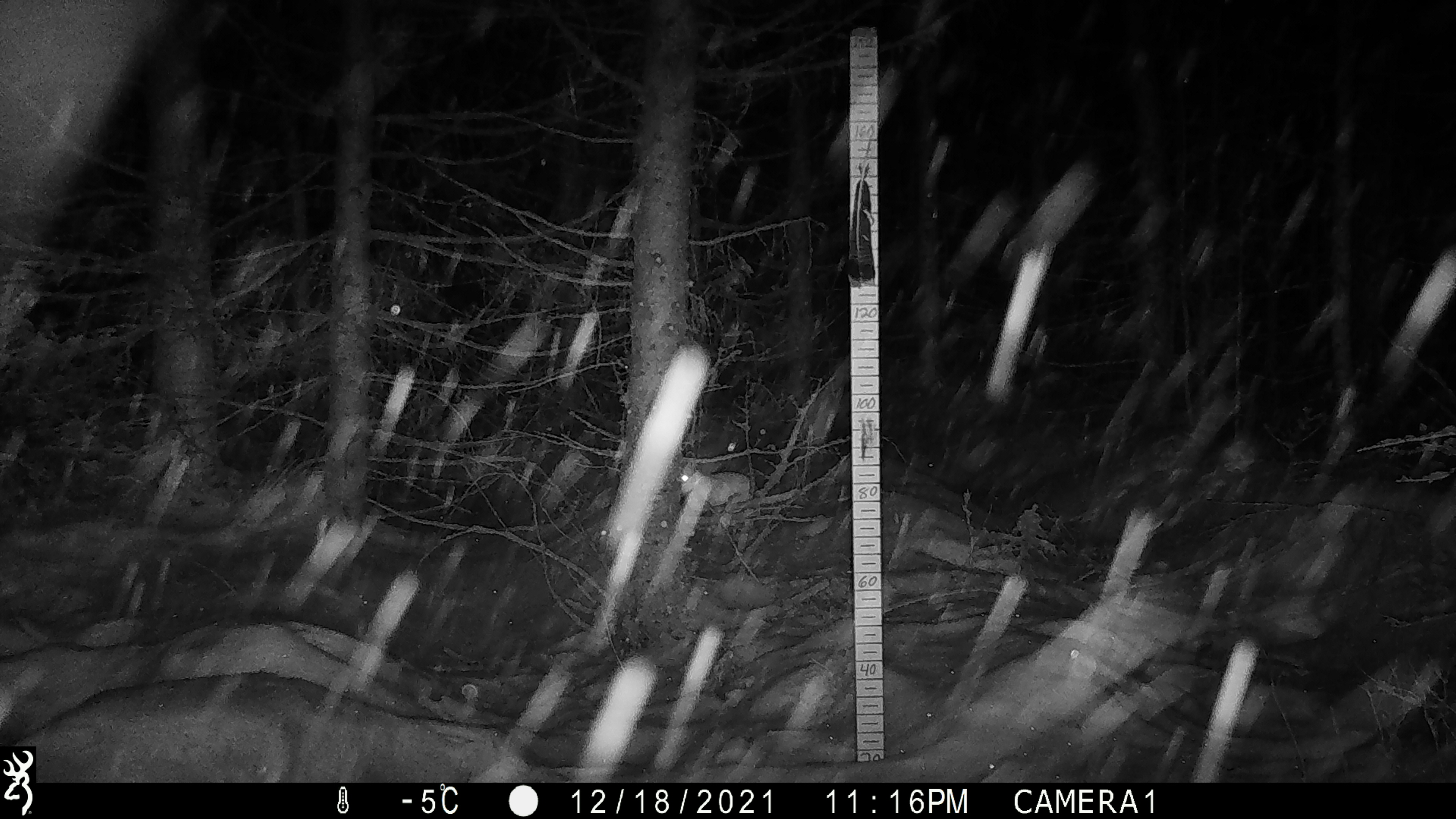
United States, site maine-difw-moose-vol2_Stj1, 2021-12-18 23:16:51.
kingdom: Animalia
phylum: Chordata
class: Mammalia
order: Lagomorpha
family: Leporidae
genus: Lepus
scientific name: Lepus americanus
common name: snowshoe hare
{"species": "snowshoe hare (Lepus americanus)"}